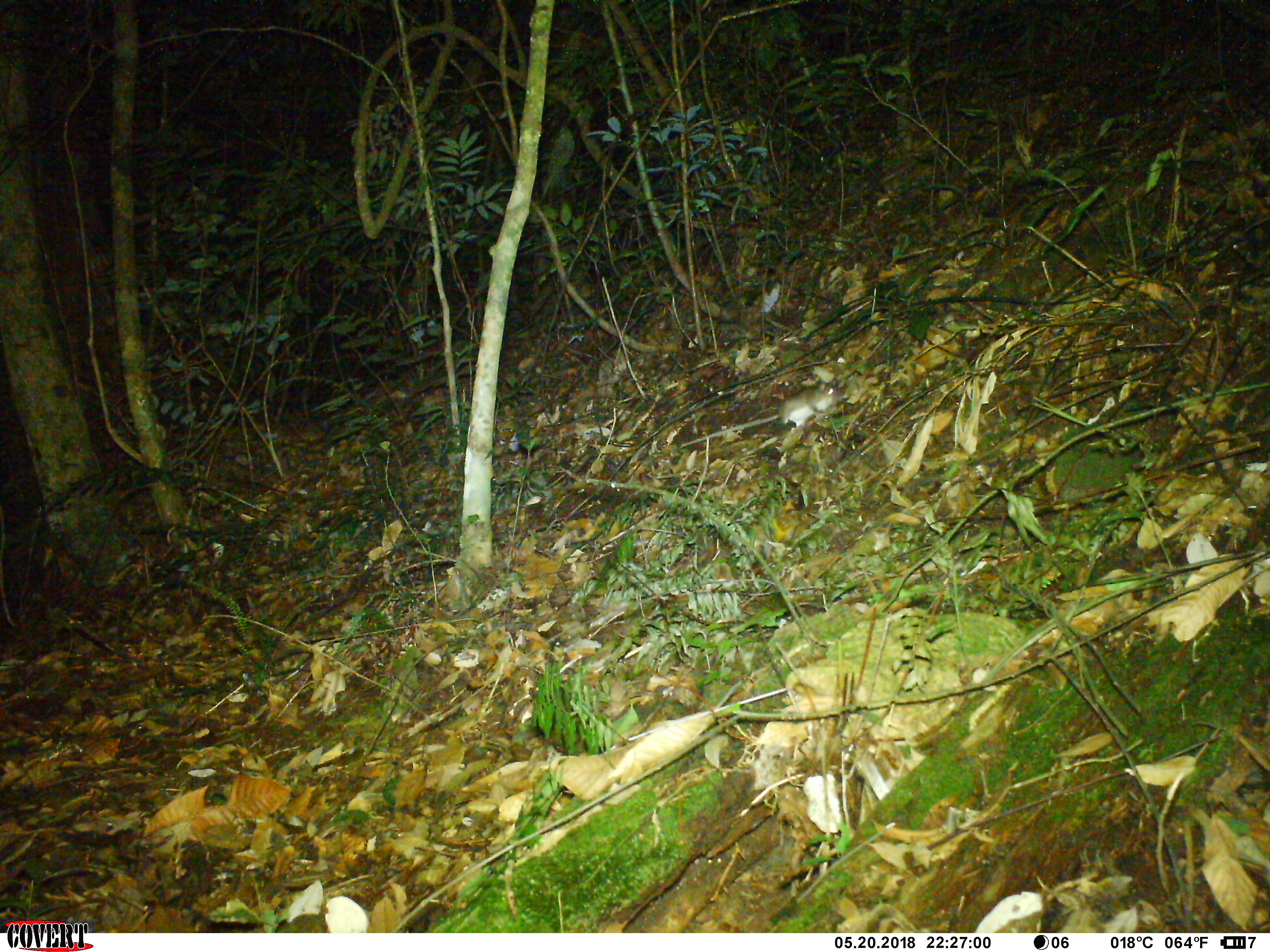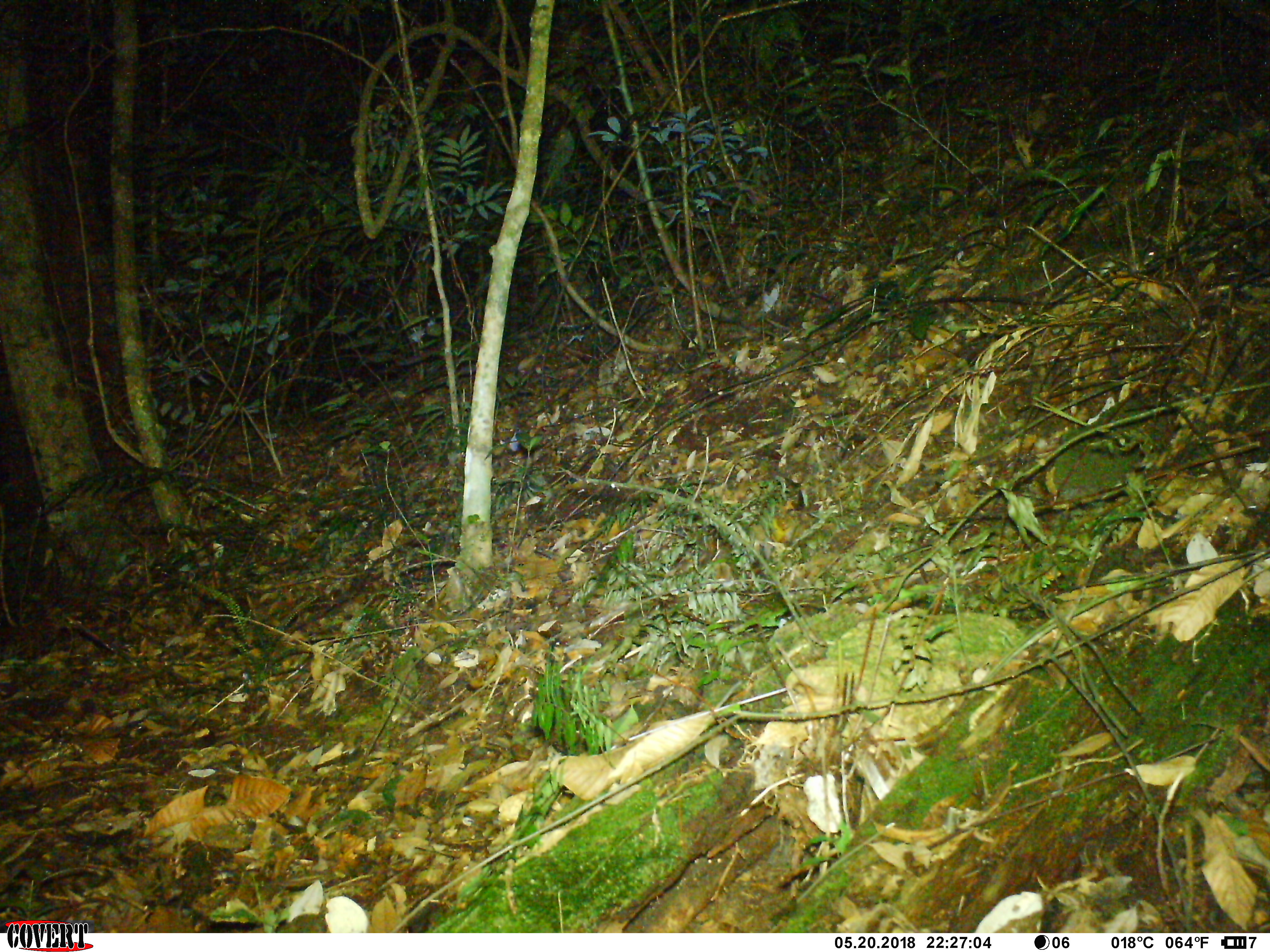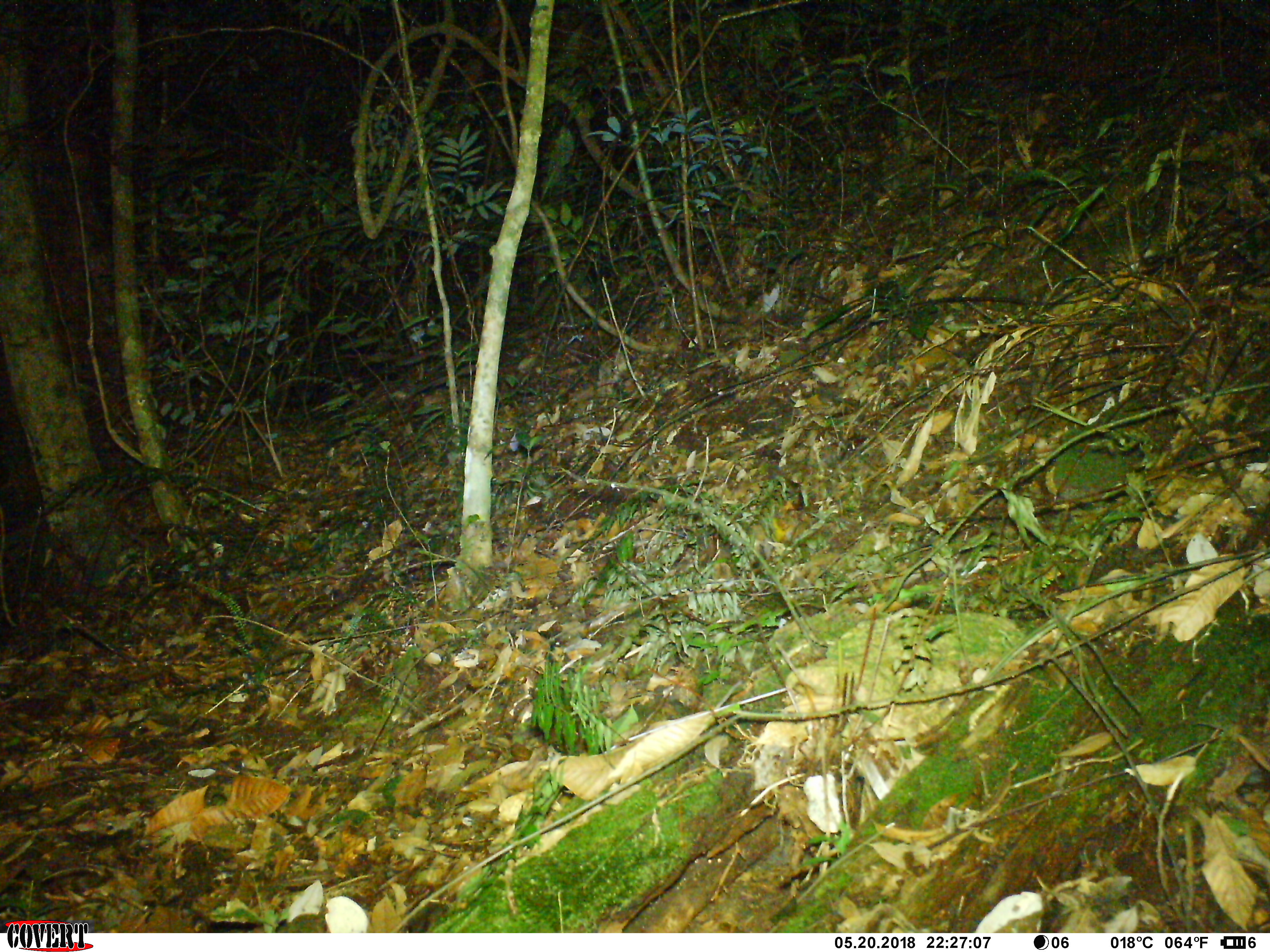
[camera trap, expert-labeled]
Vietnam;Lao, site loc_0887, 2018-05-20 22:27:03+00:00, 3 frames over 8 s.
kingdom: Animalia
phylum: Chordata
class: Mammalia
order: Rodentia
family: Muridae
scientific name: Muridae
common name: old-world mice and rats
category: unidentified murid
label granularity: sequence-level